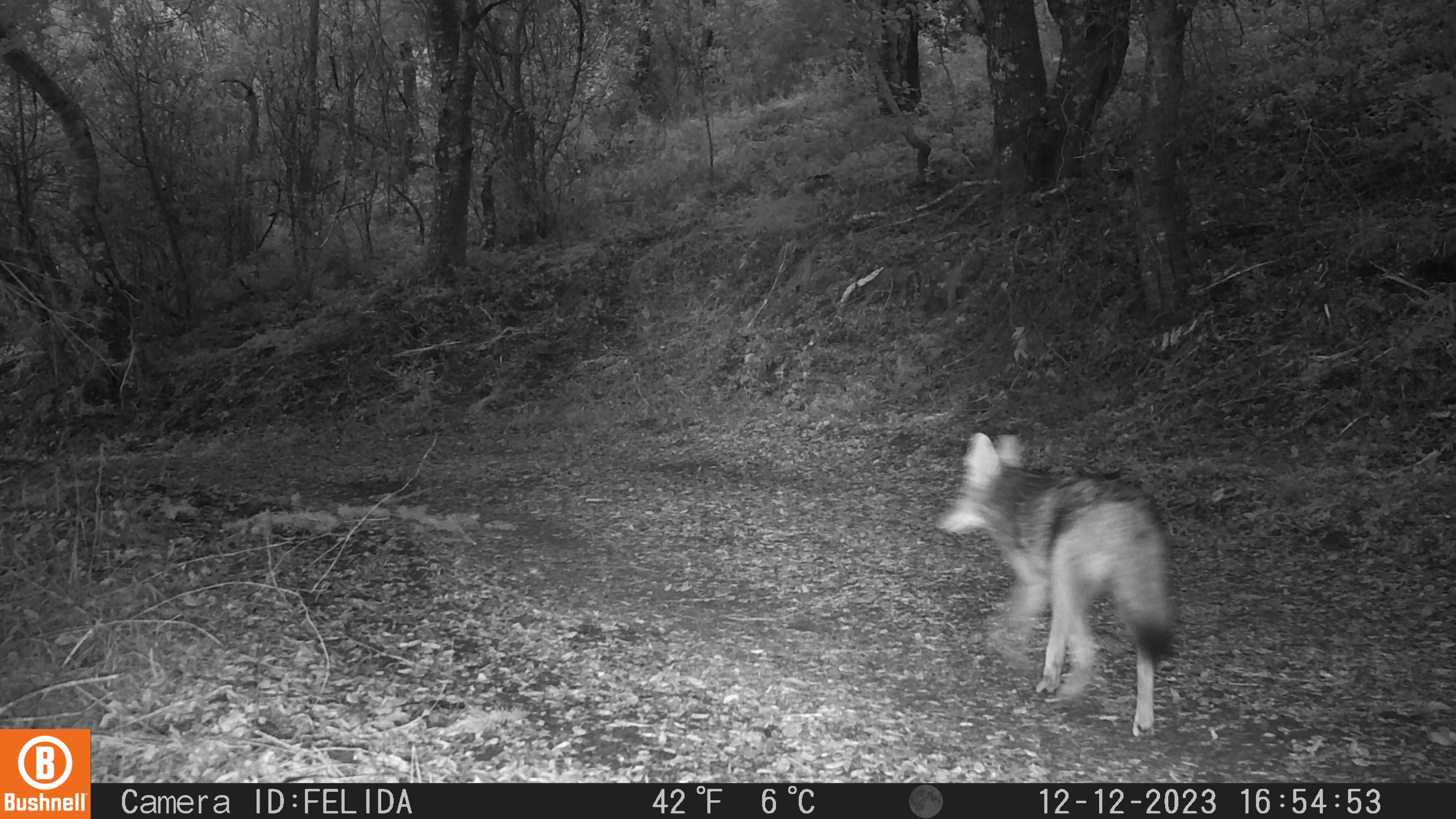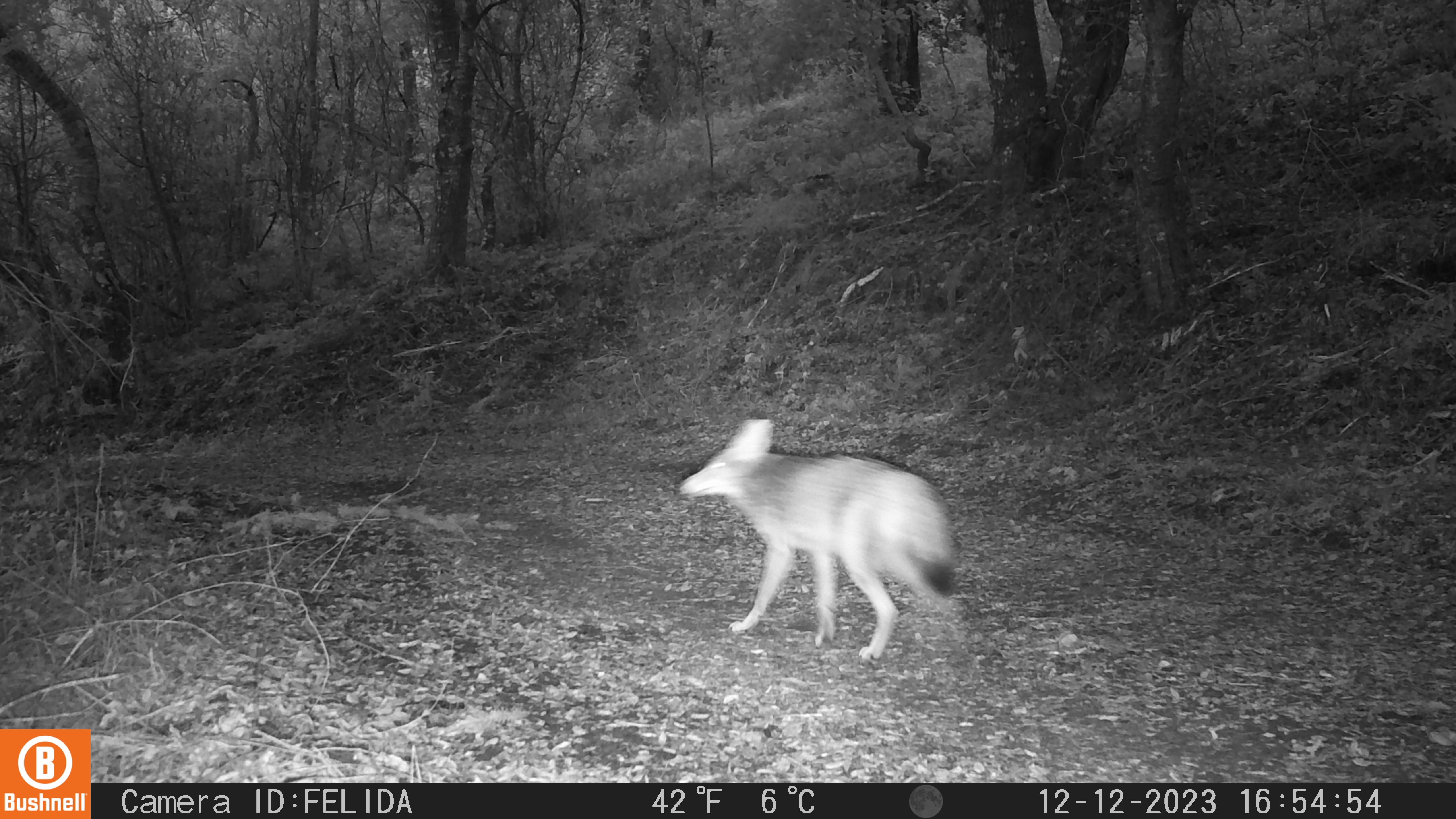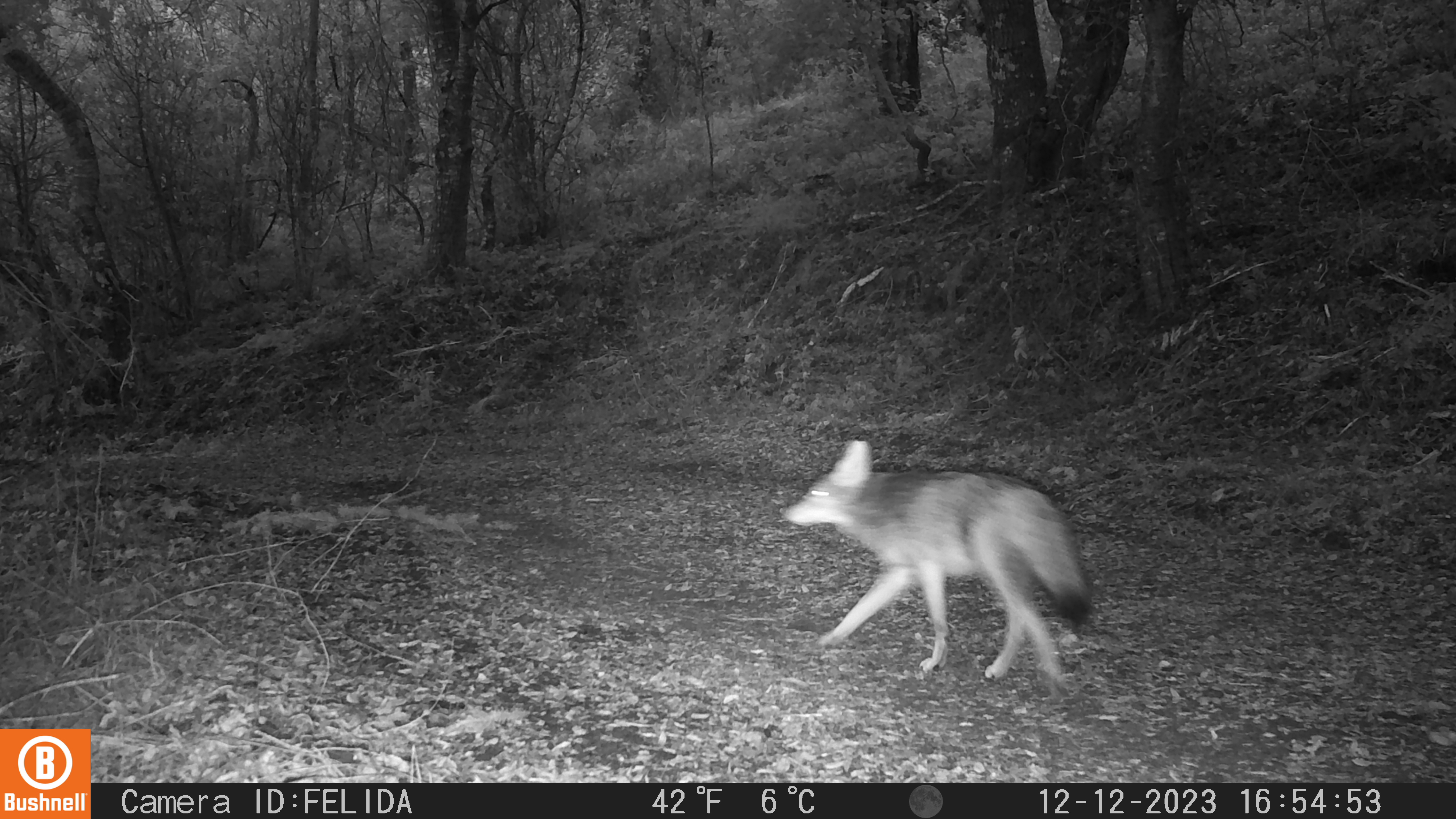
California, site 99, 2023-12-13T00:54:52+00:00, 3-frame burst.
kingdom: Animalia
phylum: Chordata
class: Mammalia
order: Carnivora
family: Canidae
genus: Canis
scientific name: Canis latrans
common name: coyote